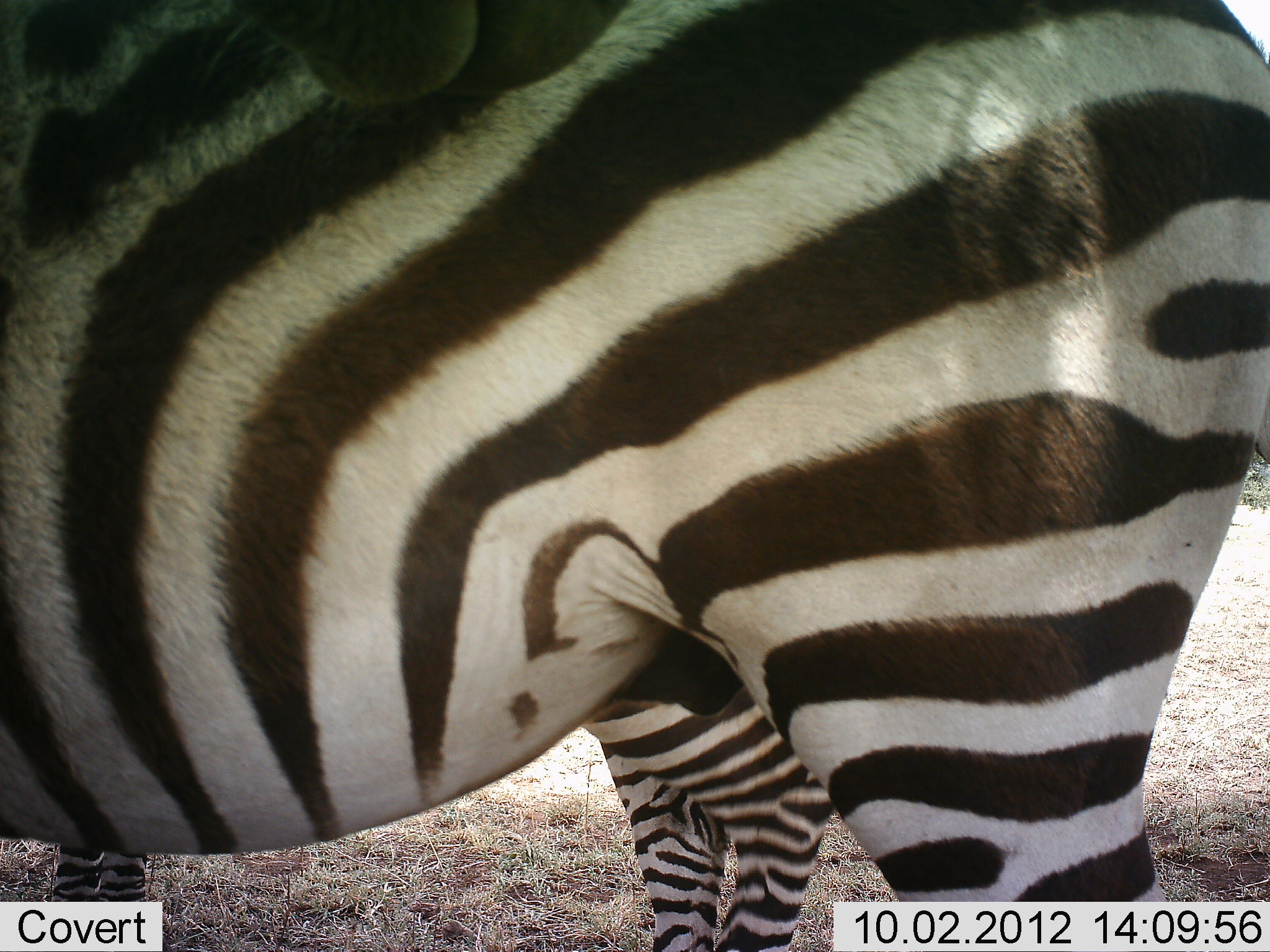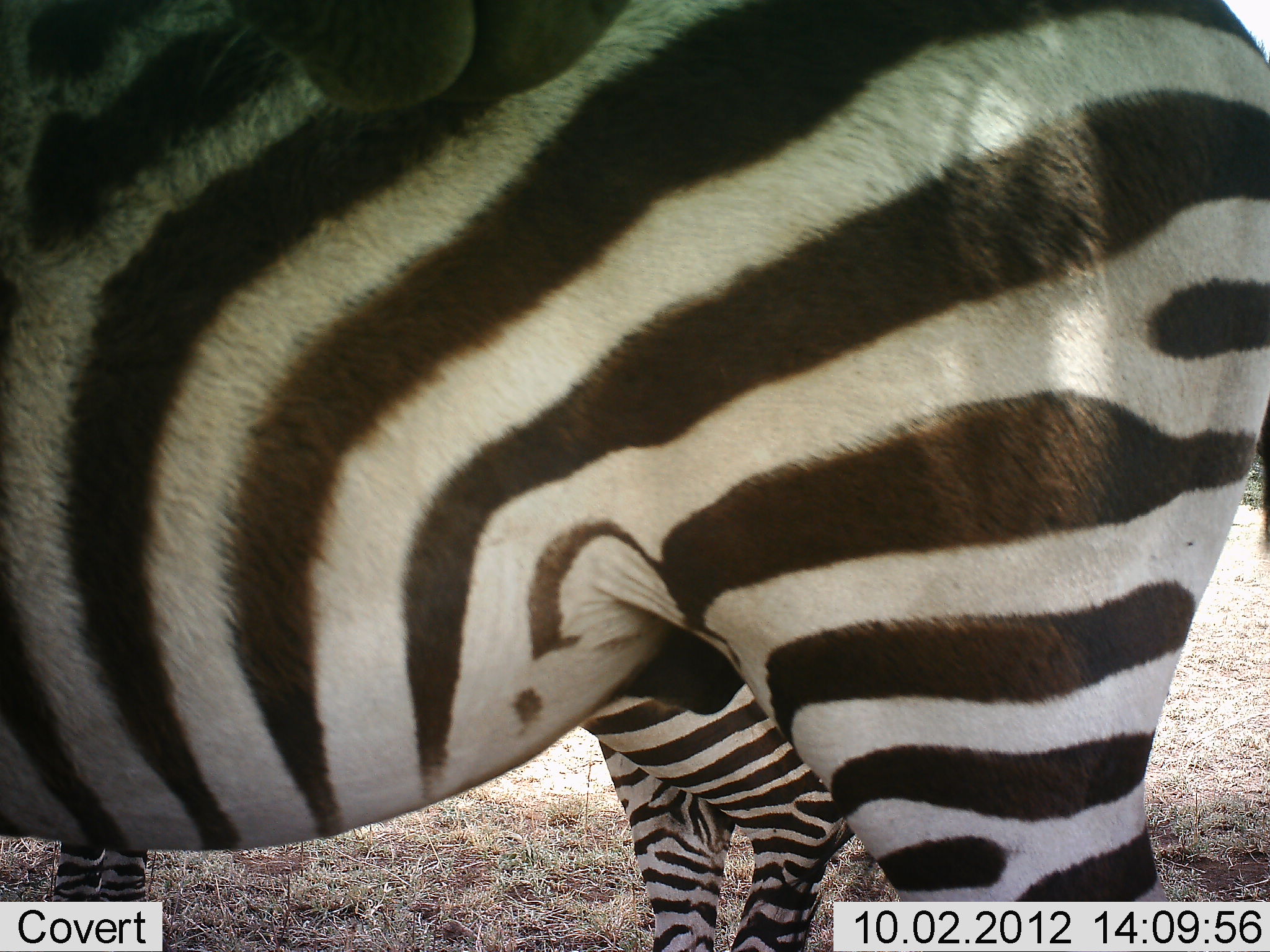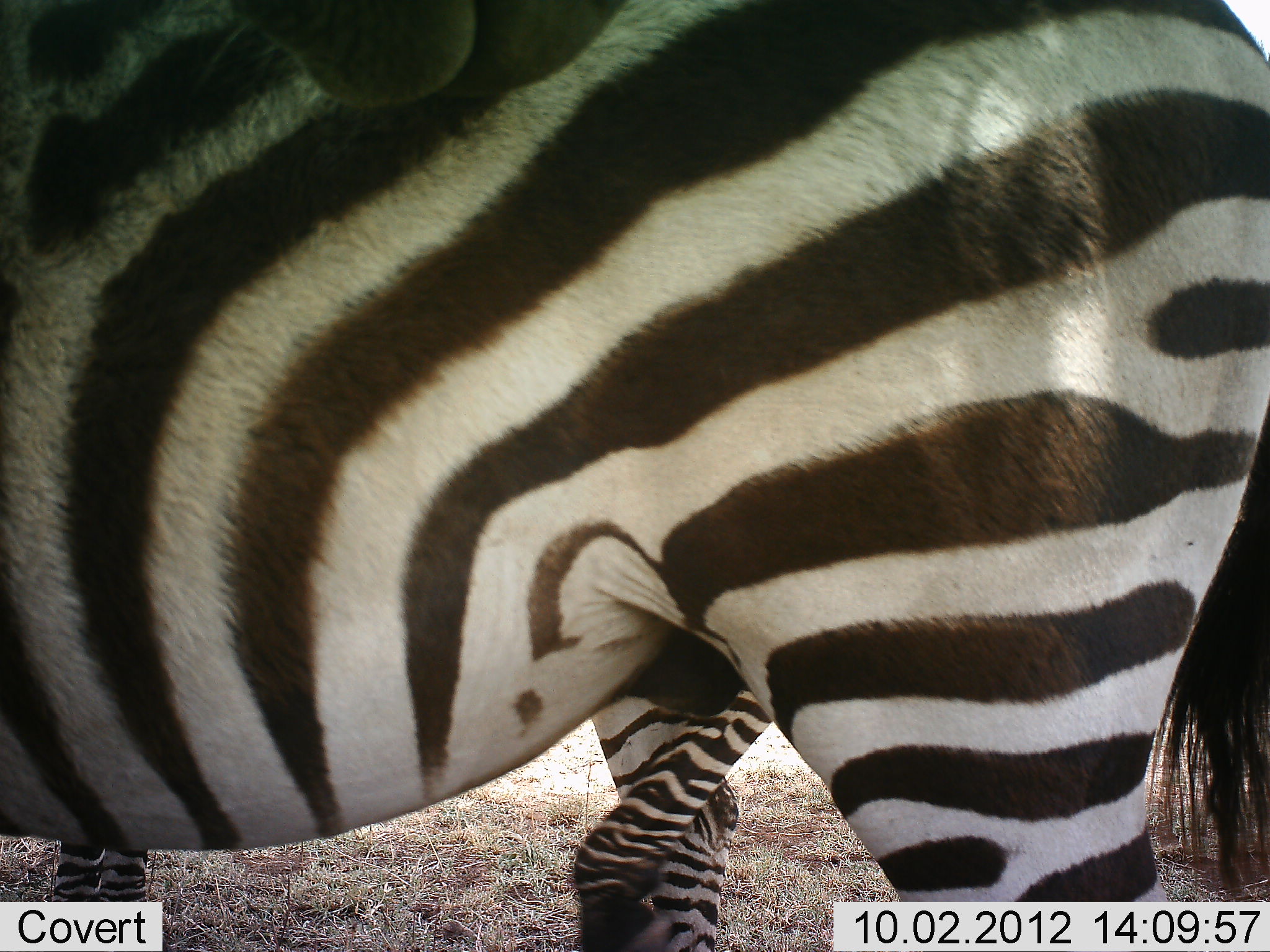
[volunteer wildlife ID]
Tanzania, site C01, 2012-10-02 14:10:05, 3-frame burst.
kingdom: Animalia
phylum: Chordata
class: Mammalia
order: Perissodactyla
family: Equidae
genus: Equus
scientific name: Equus quagga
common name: plains zebra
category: zebra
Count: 2.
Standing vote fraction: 90%.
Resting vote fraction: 0%.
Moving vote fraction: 0%.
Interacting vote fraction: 10%.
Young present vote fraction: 20%.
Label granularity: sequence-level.